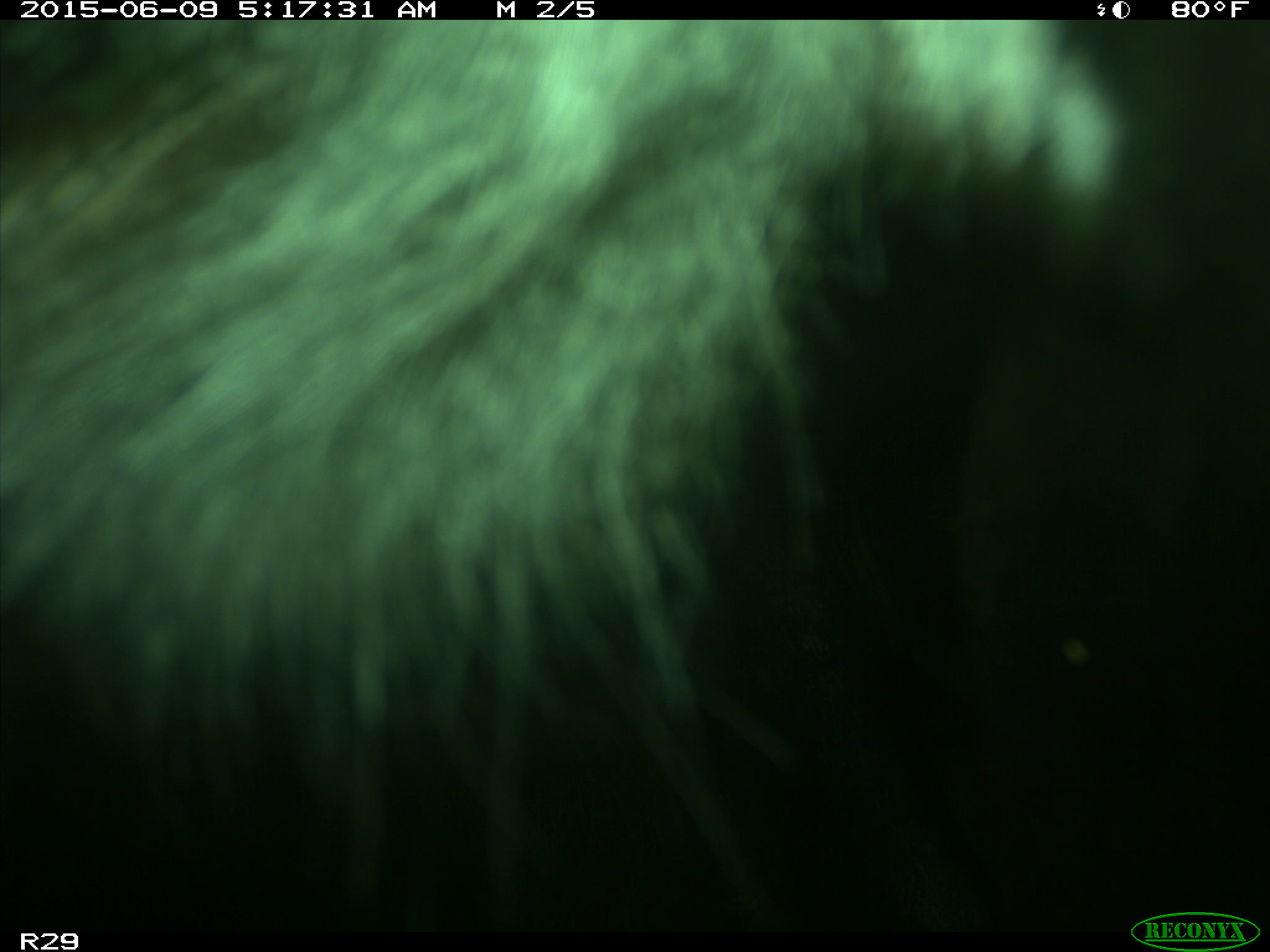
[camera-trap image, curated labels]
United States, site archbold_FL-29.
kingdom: Animalia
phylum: Chordata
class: Mammalia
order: Artiodactyla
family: Bovidae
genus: Bos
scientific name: Bos taurus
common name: domestic cow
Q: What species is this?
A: Bos taurus (domestic cow).